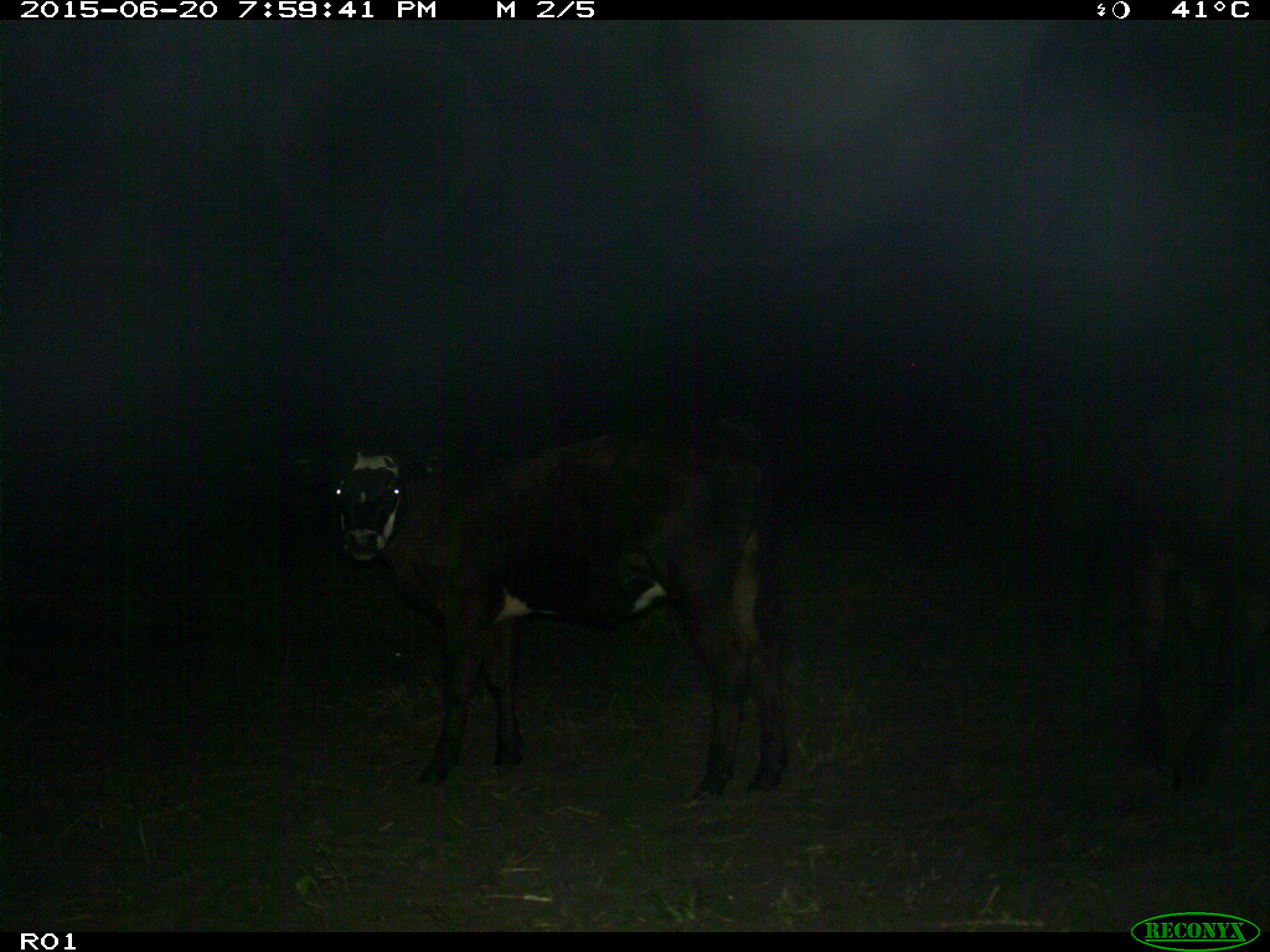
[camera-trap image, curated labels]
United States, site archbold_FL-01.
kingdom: Animalia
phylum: Chordata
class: Mammalia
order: Artiodactyla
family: Bovidae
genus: Bos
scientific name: Bos taurus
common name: domestic cow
Bos taurus (domestic cow).